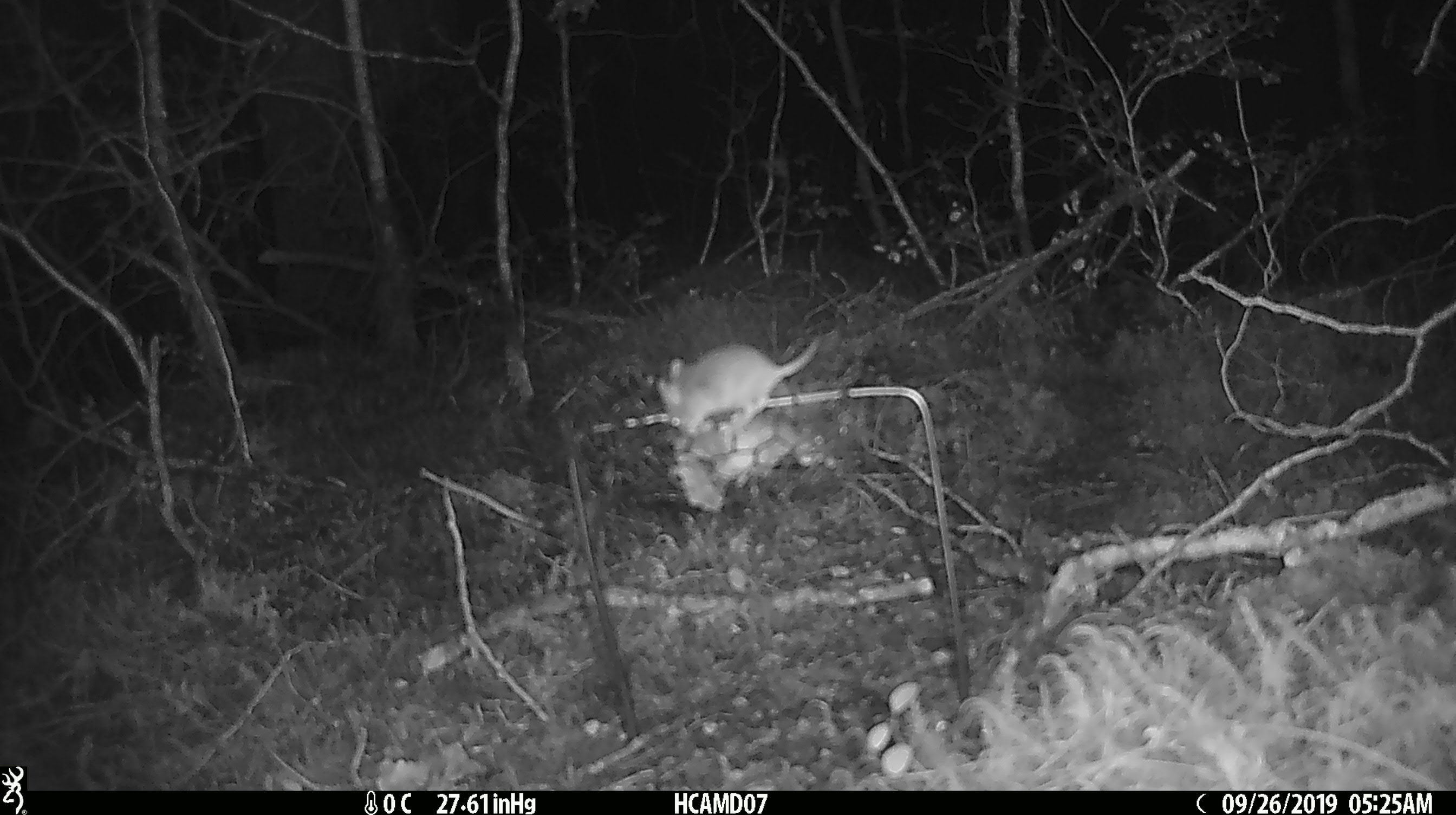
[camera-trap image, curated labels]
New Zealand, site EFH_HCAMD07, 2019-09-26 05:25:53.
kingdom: Animalia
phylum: Chordata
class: Mammalia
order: Rodentia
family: Muridae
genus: Mus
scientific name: Mus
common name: mouse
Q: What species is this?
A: Mouse (Mus).